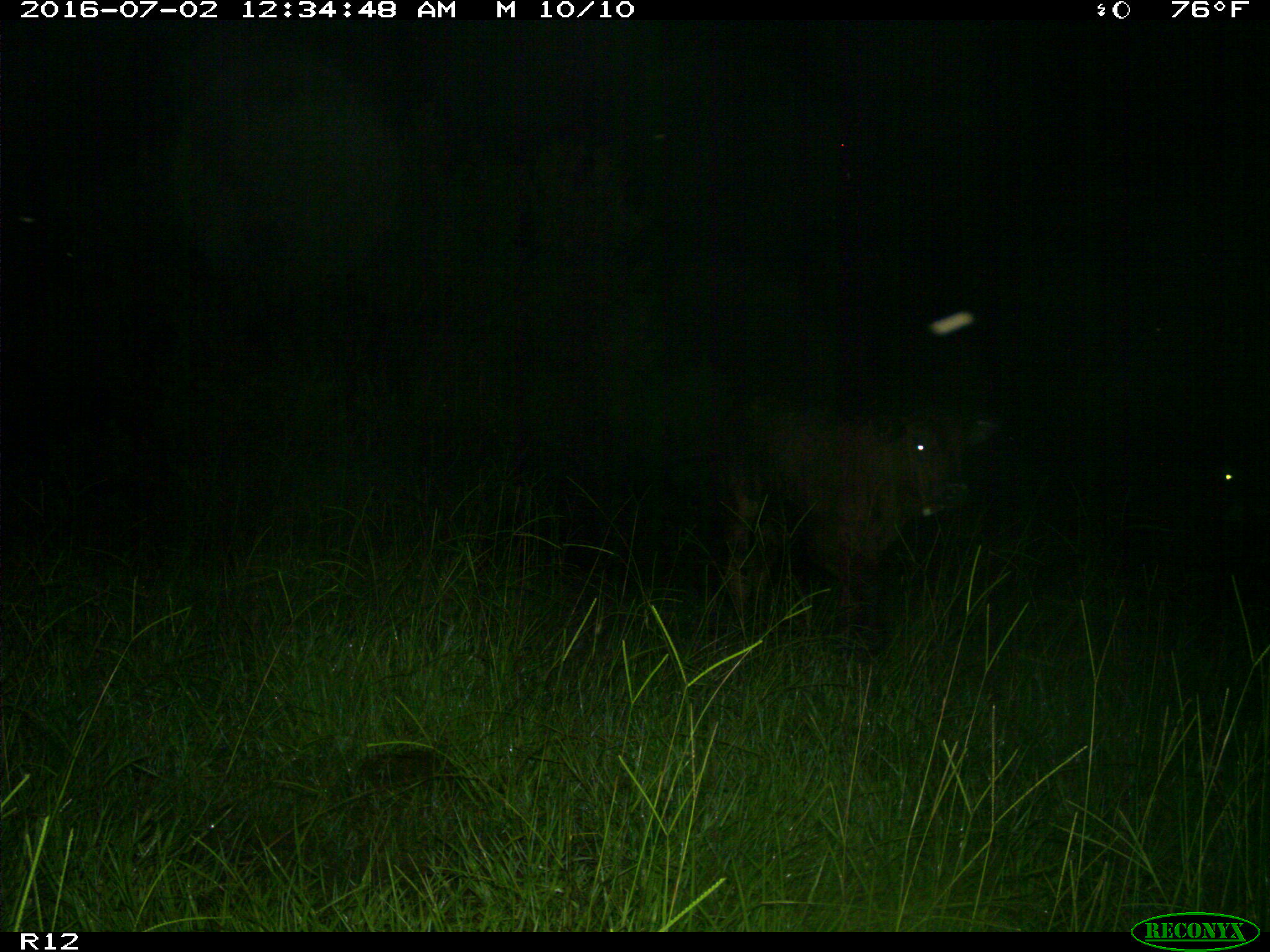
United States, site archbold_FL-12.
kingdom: Animalia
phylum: Chordata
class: Mammalia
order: Artiodactyla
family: Bovidae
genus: Bos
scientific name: Bos taurus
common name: domestic cow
Bos taurus (domestic cow).